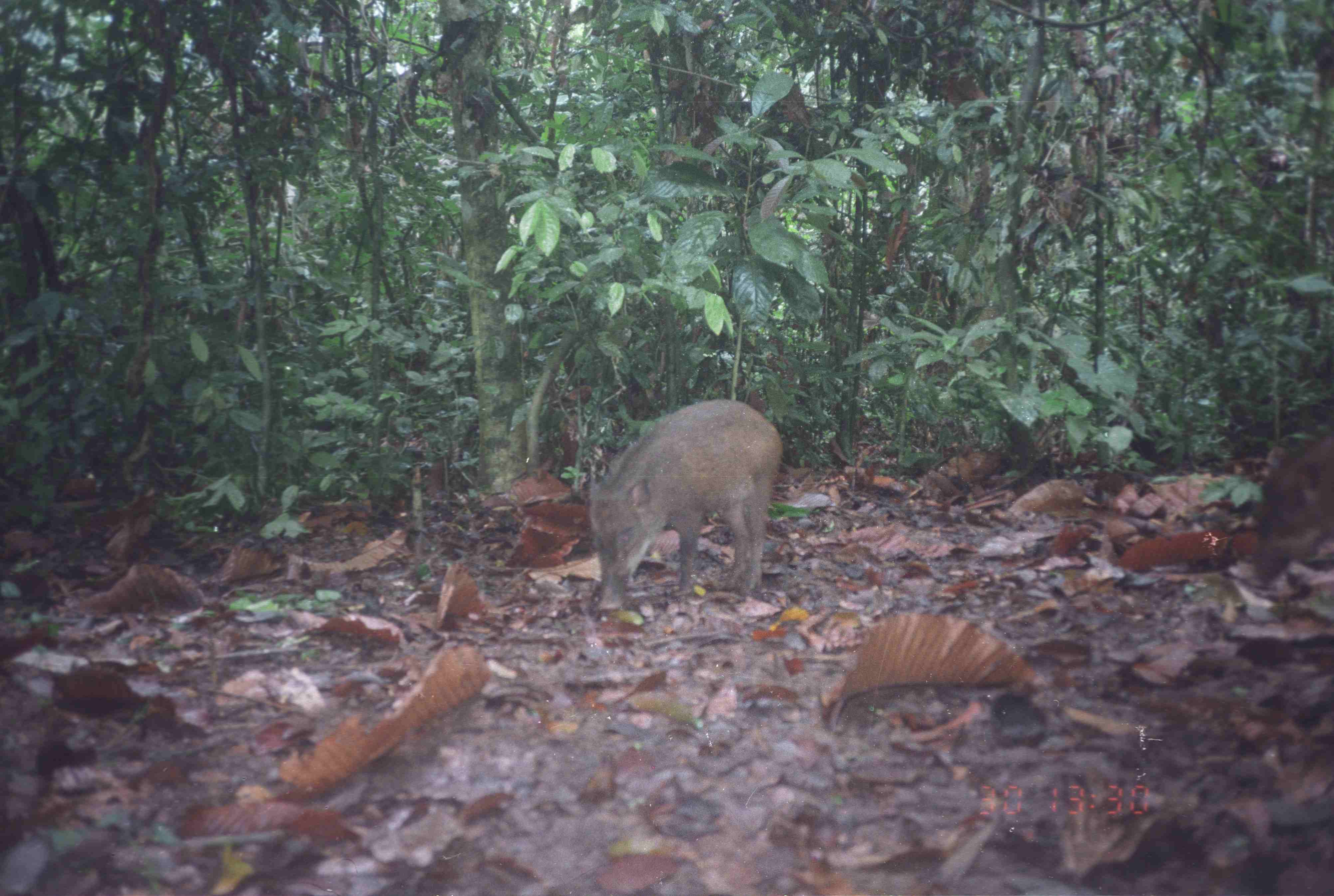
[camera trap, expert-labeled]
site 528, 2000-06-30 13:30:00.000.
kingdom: Animalia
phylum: Chordata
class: Mammalia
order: Artiodactyla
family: Suidae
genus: Sus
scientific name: Sus scrofa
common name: wild boar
Sus scrofa (wild boar), count 2.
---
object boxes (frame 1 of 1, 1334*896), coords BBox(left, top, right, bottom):
sus scrofa: BBox(586, 399, 783, 612)